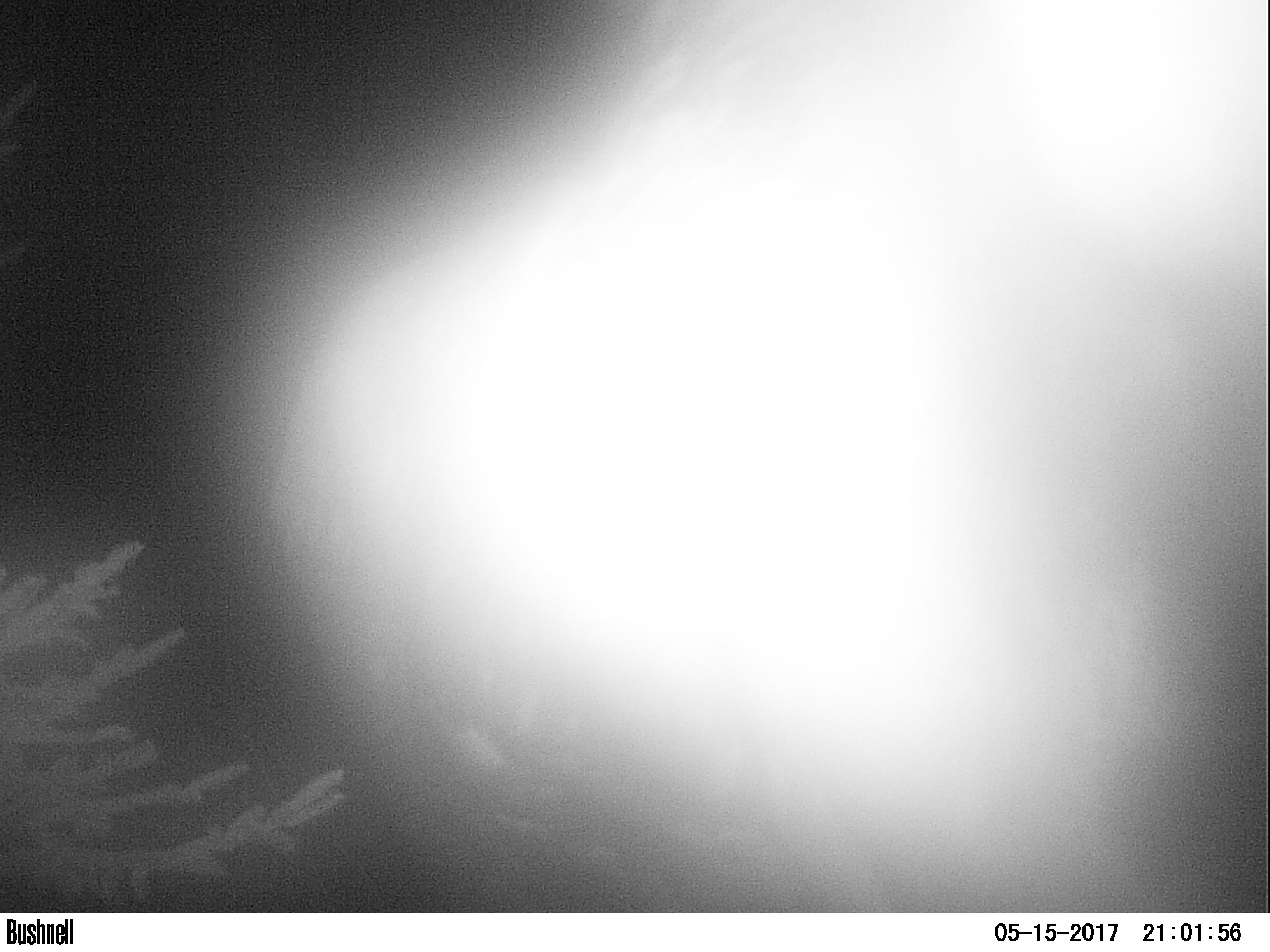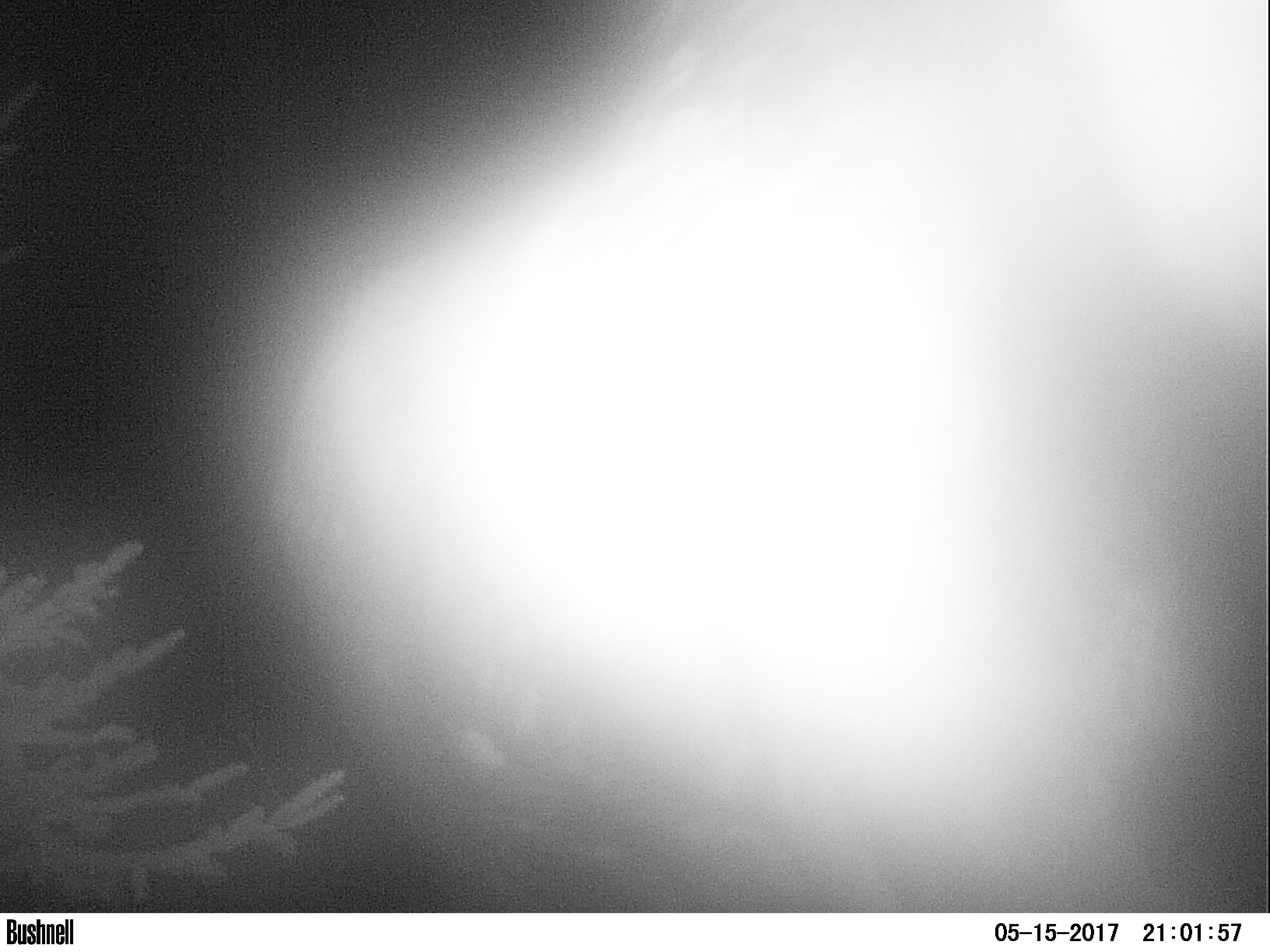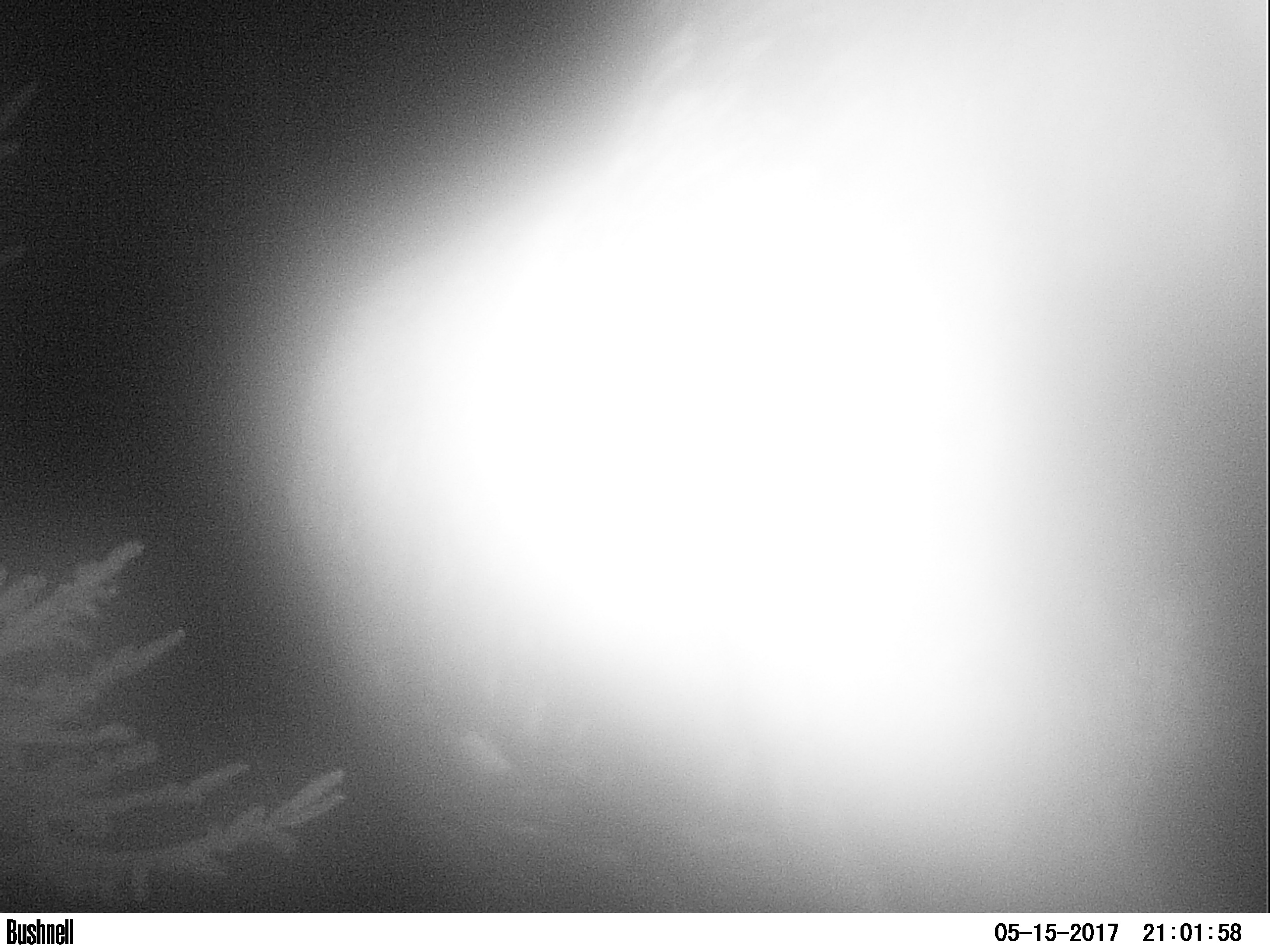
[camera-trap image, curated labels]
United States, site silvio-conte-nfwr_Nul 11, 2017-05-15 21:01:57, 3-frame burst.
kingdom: Animalia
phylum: Chordata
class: Mammalia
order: Artiodactyla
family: Cervidae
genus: Alces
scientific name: Alces alces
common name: moose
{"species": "moose (Alces alces)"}